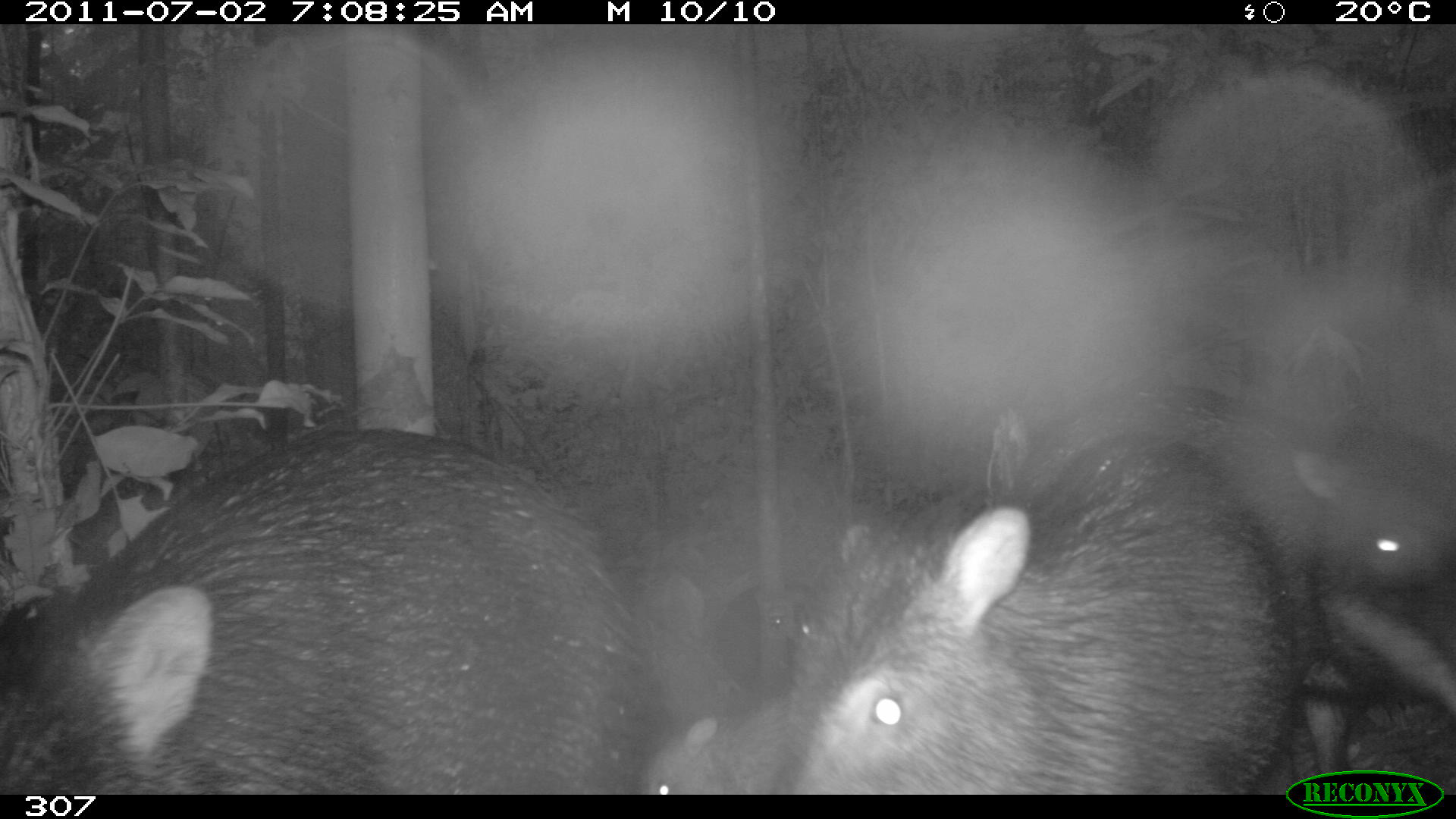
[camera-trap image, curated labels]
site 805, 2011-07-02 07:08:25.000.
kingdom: Animalia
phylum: Chordata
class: Mammalia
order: Artiodactyla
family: Tayassuidae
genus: Tayassu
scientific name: Tayassu pecari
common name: white-lipped peccary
Tayassu pecari (white-lipped peccary).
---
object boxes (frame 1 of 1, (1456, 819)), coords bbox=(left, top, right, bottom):
tayassu pecari: bbox=(0, 426, 640, 794); bbox=(775, 430, 1292, 783); bbox=(1011, 380, 1455, 784); bbox=(640, 712, 815, 795); bbox=(705, 595, 827, 697)